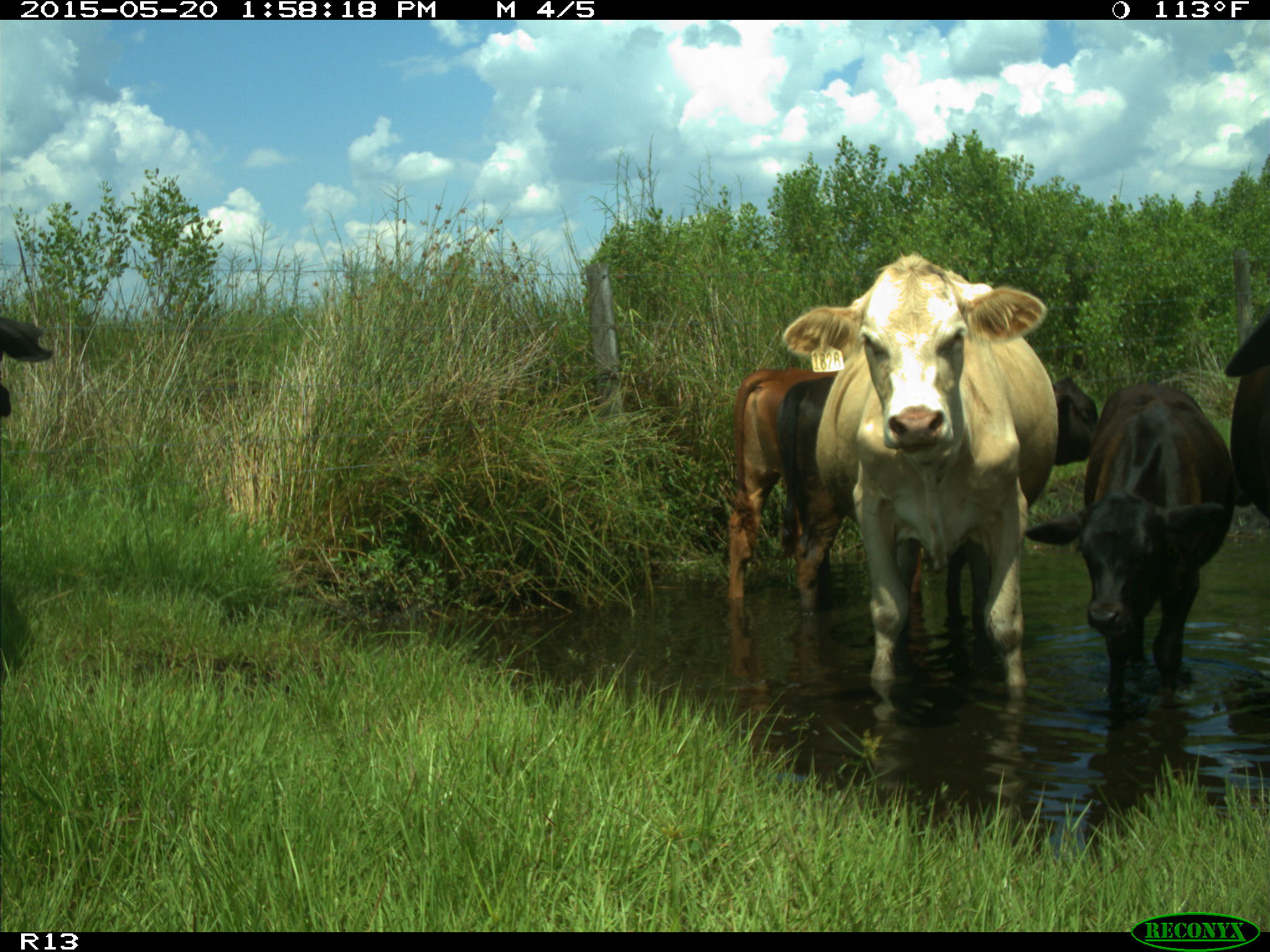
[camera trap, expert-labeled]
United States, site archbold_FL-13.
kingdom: Animalia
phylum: Chordata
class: Mammalia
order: Artiodactyla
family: Bovidae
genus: Bos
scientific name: Bos taurus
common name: domestic cow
Bos taurus (domestic cow).